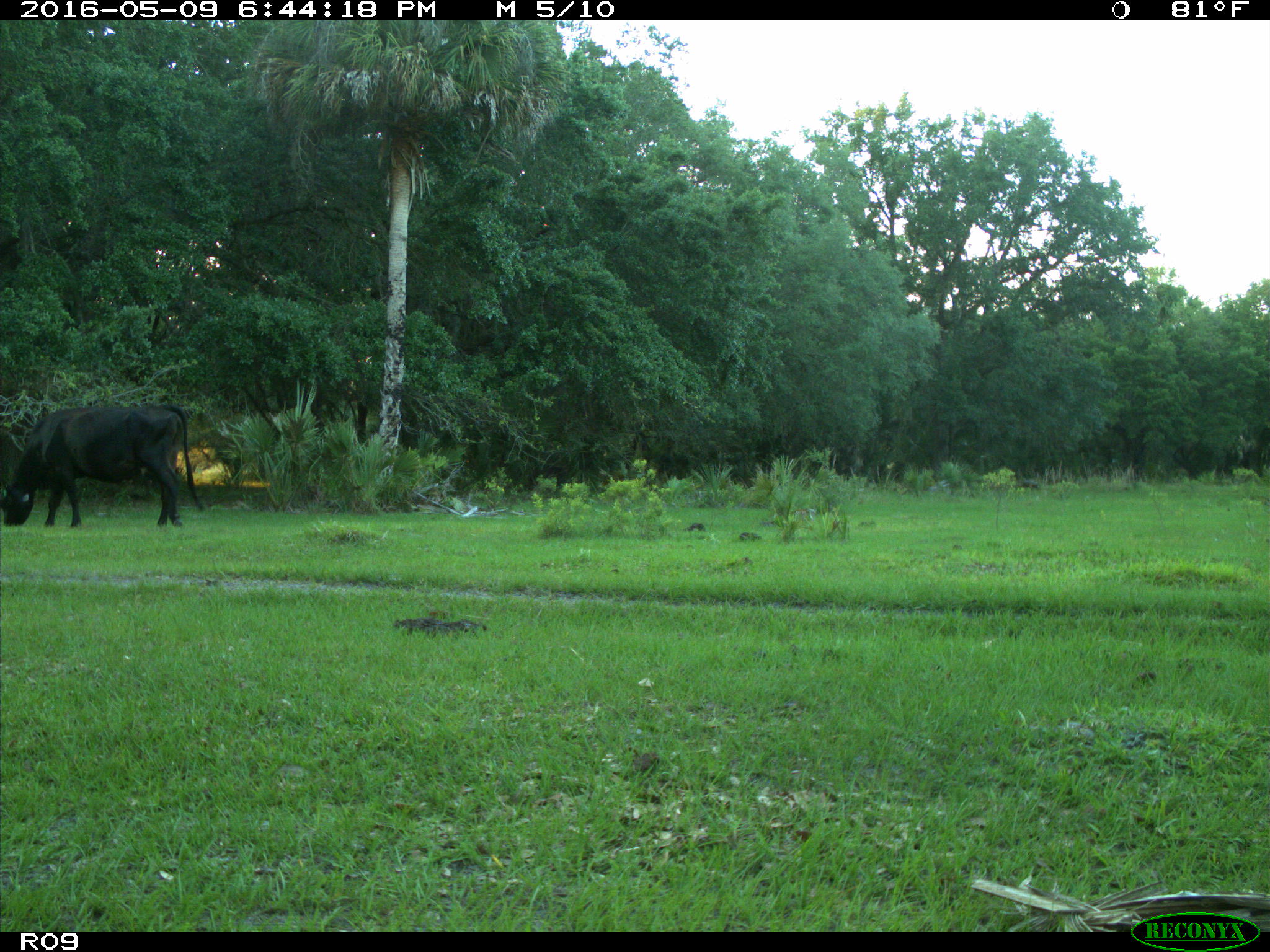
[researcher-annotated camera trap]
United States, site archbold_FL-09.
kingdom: Animalia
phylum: Chordata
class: Mammalia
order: Artiodactyla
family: Bovidae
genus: Bos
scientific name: Bos taurus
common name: domestic cow